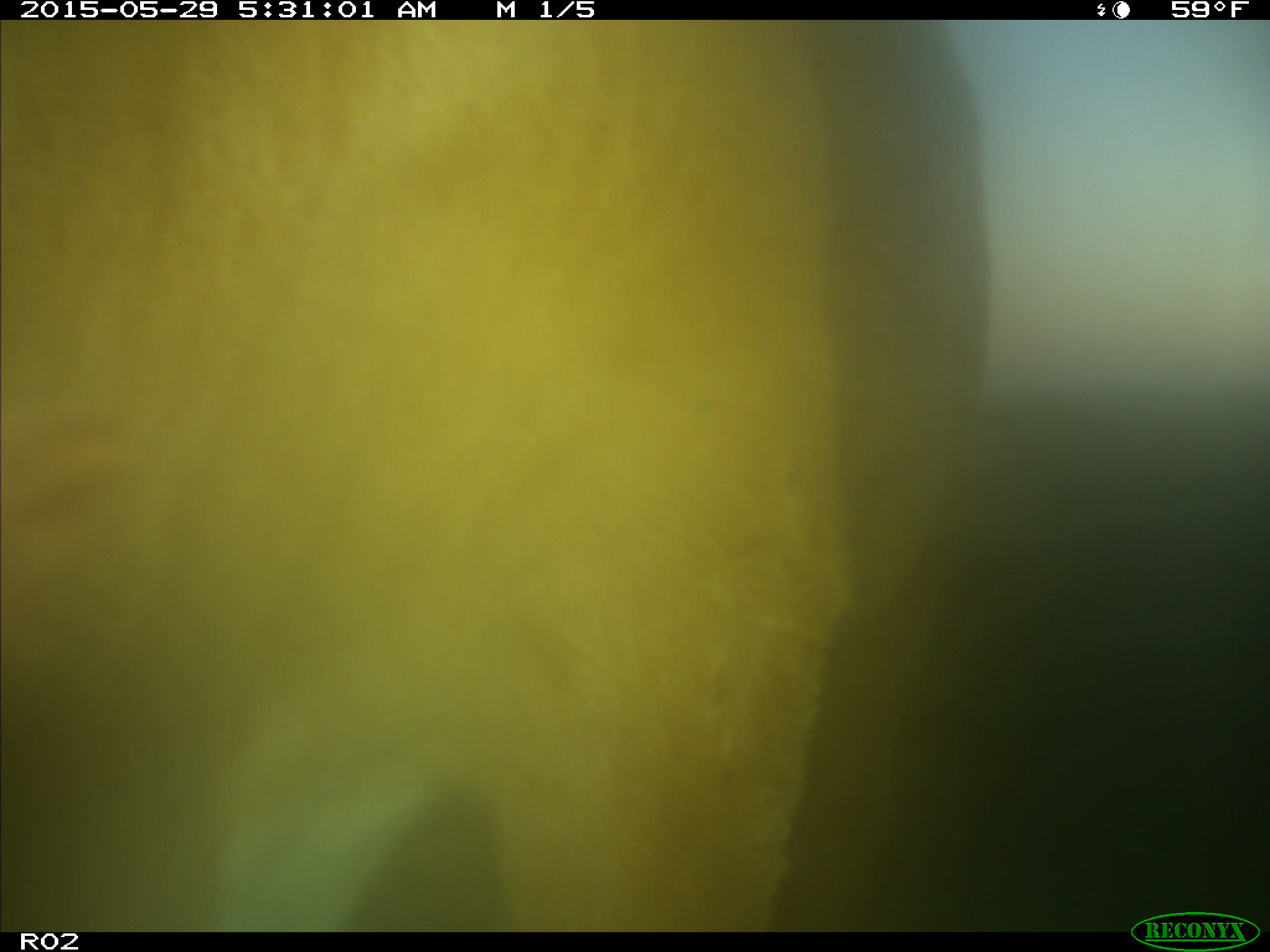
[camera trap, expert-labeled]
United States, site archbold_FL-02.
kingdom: Animalia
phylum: Chordata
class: Mammalia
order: Artiodactyla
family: Bovidae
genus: Bos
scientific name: Bos taurus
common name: domestic cow